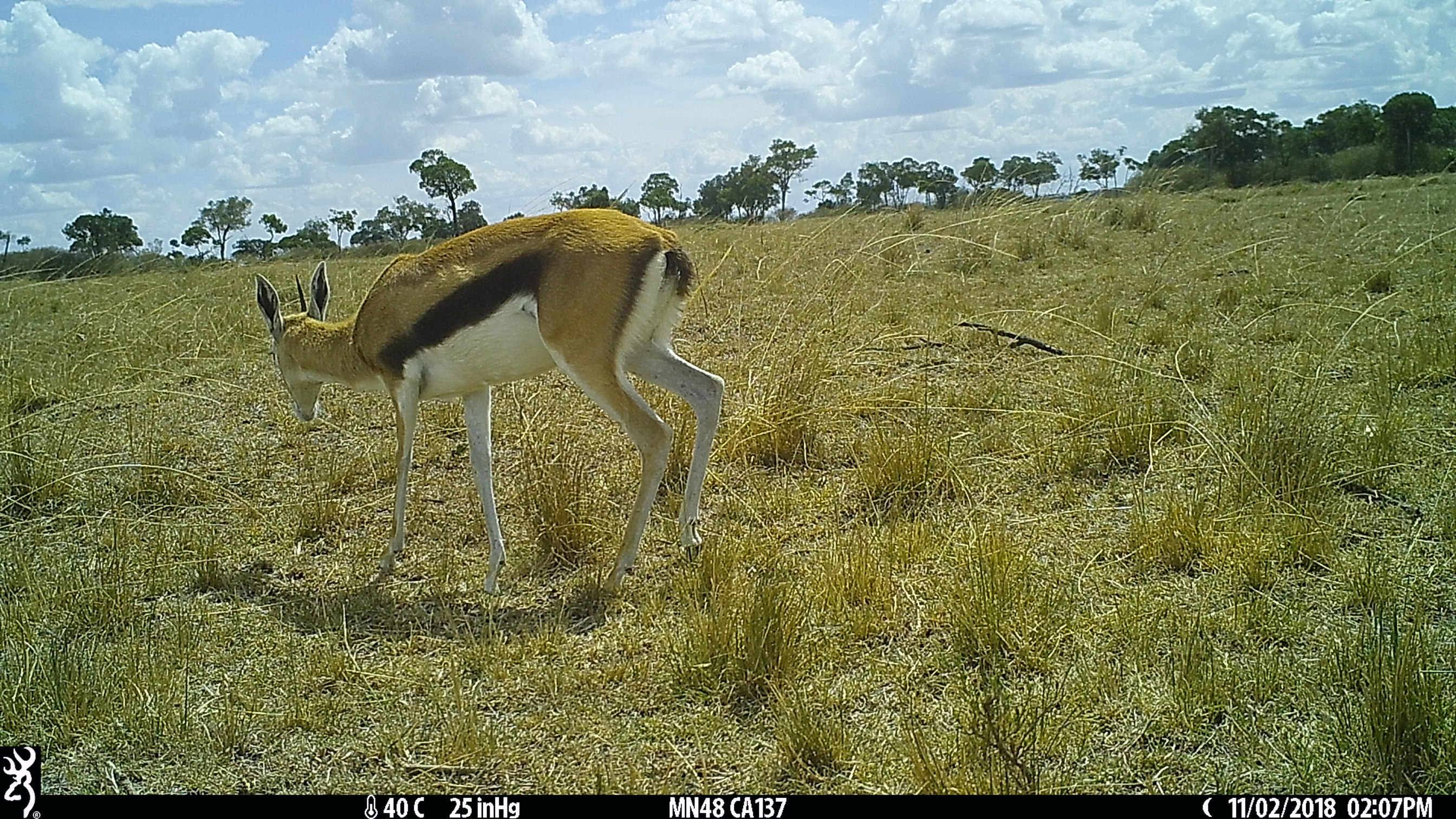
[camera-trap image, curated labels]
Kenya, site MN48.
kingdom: Animalia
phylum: Chordata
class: Mammalia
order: Artiodactyla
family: Bovidae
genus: Eudorcas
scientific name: Eudorcas thomsonii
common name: thomon's gazelle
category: gazelle thomsons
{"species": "gazelle thomsons (thomon's gazelle) (Eudorcas thomsonii)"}